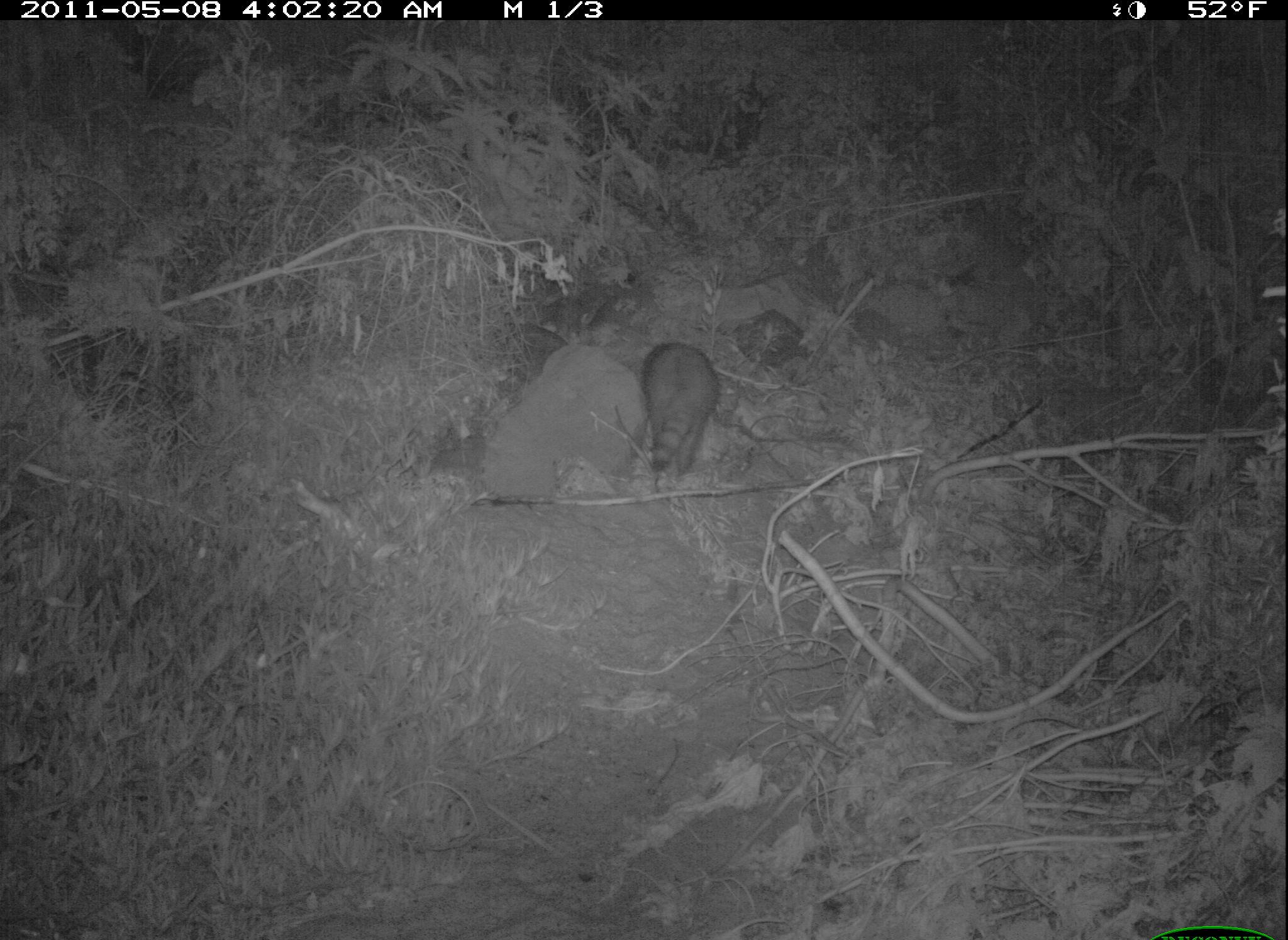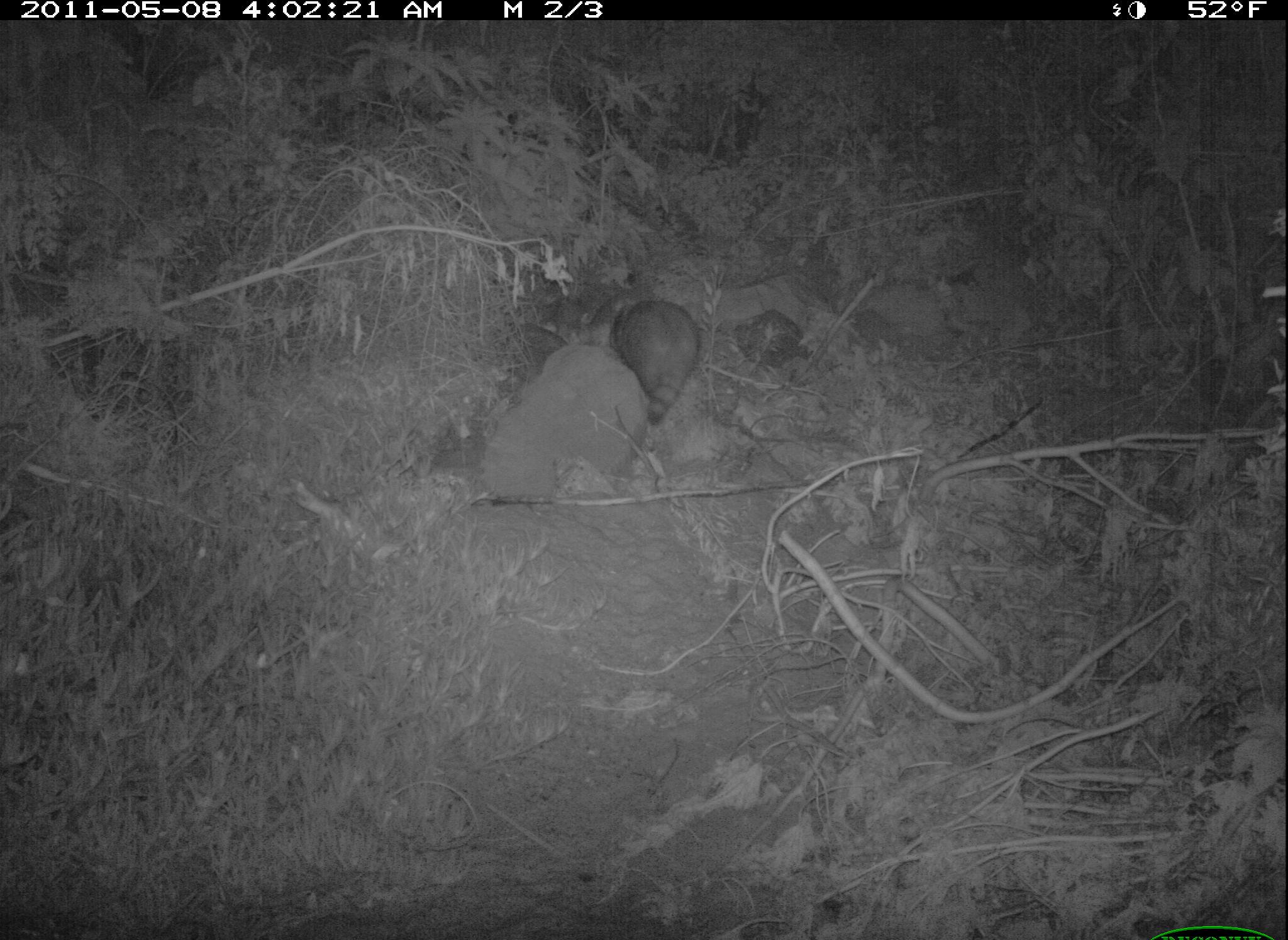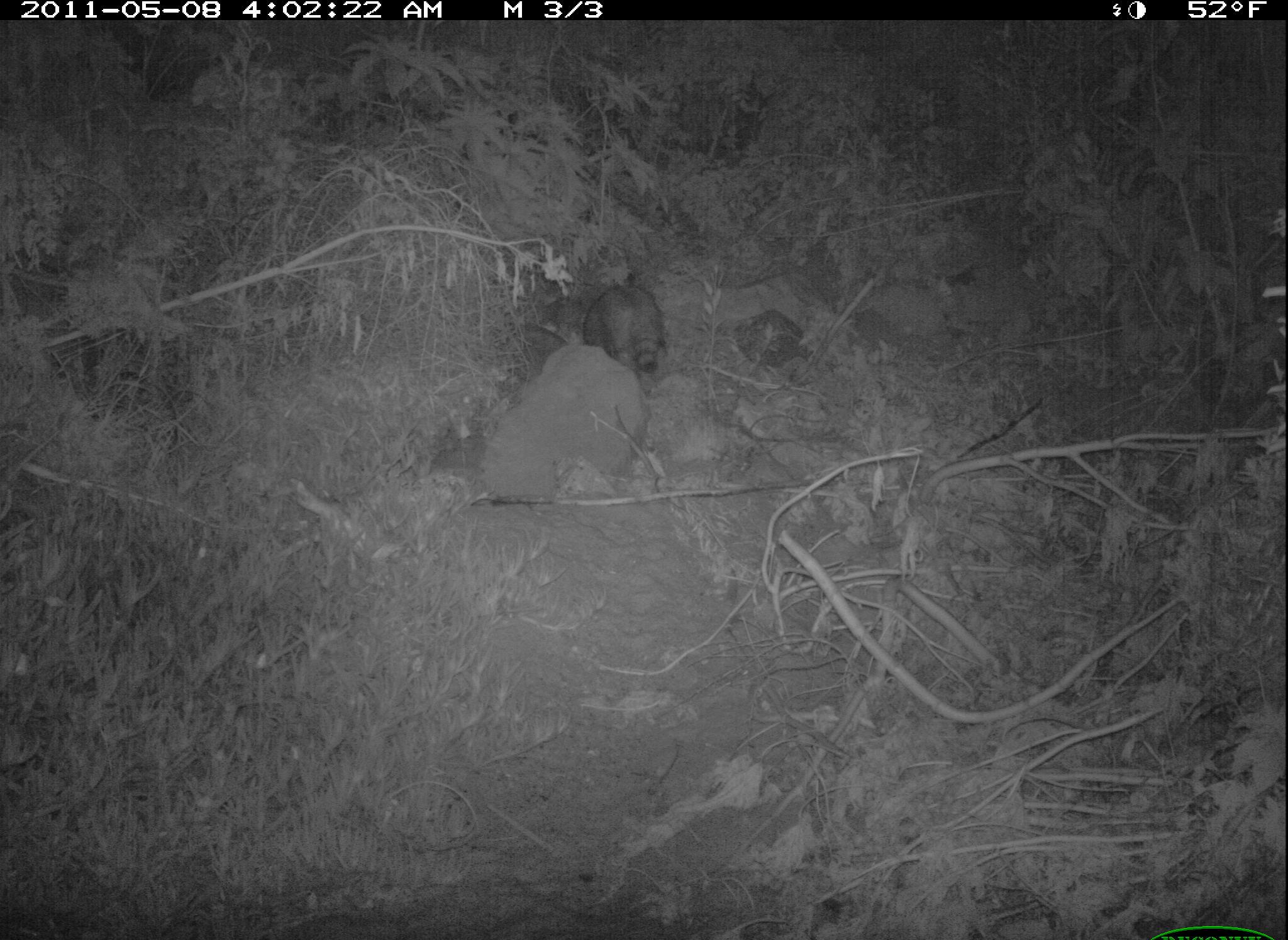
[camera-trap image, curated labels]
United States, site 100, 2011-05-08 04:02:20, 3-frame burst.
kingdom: Animalia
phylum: Chordata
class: Mammalia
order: Carnivora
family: Procyonidae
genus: Procyon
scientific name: Procyon lotor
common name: raccoon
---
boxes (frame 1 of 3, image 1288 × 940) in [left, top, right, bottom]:
raccoon: [641, 333, 723, 494]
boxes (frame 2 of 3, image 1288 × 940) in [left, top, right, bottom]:
raccoon: [612, 277, 724, 449]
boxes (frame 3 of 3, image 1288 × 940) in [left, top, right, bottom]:
raccoon: [564, 264, 686, 404]